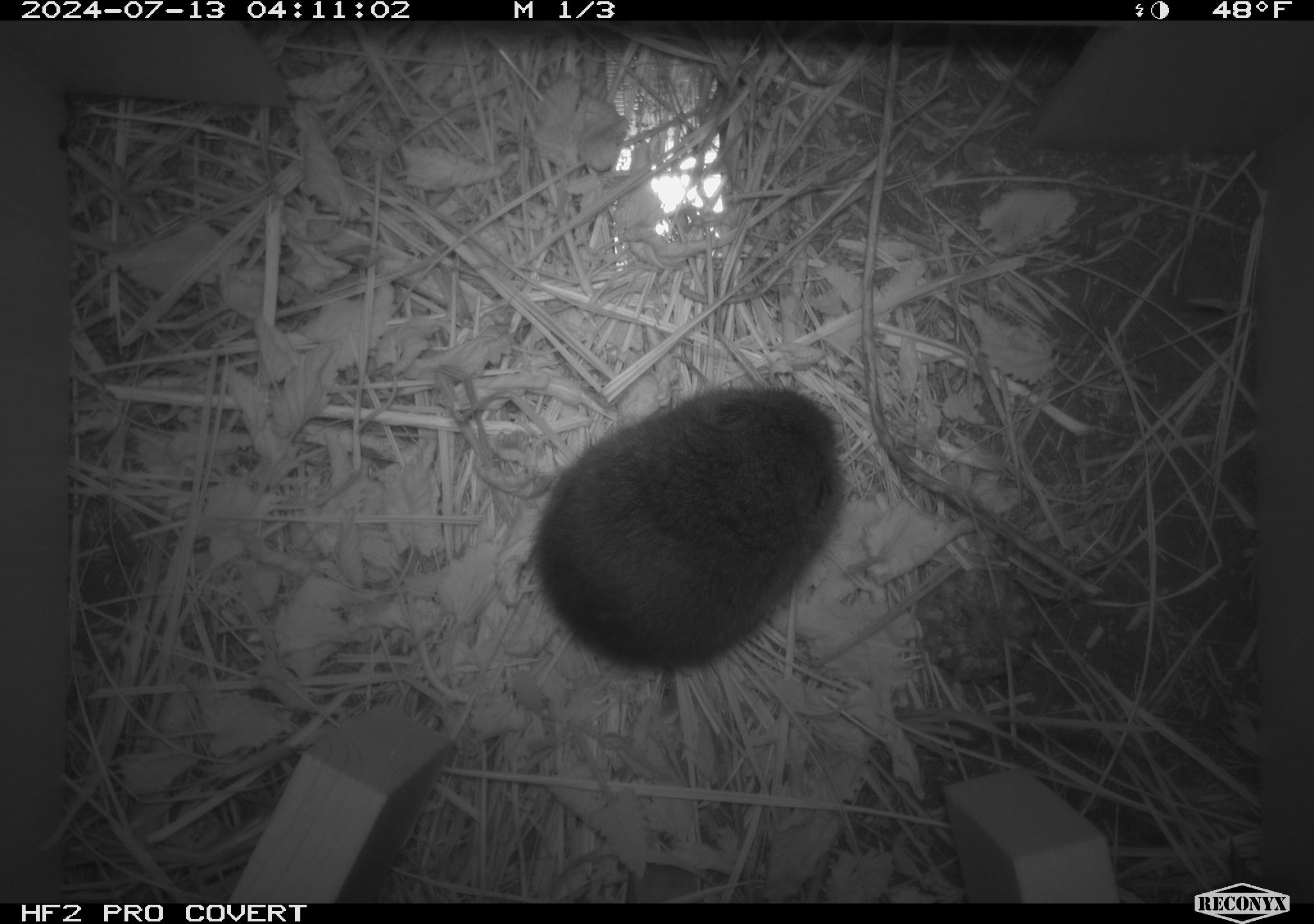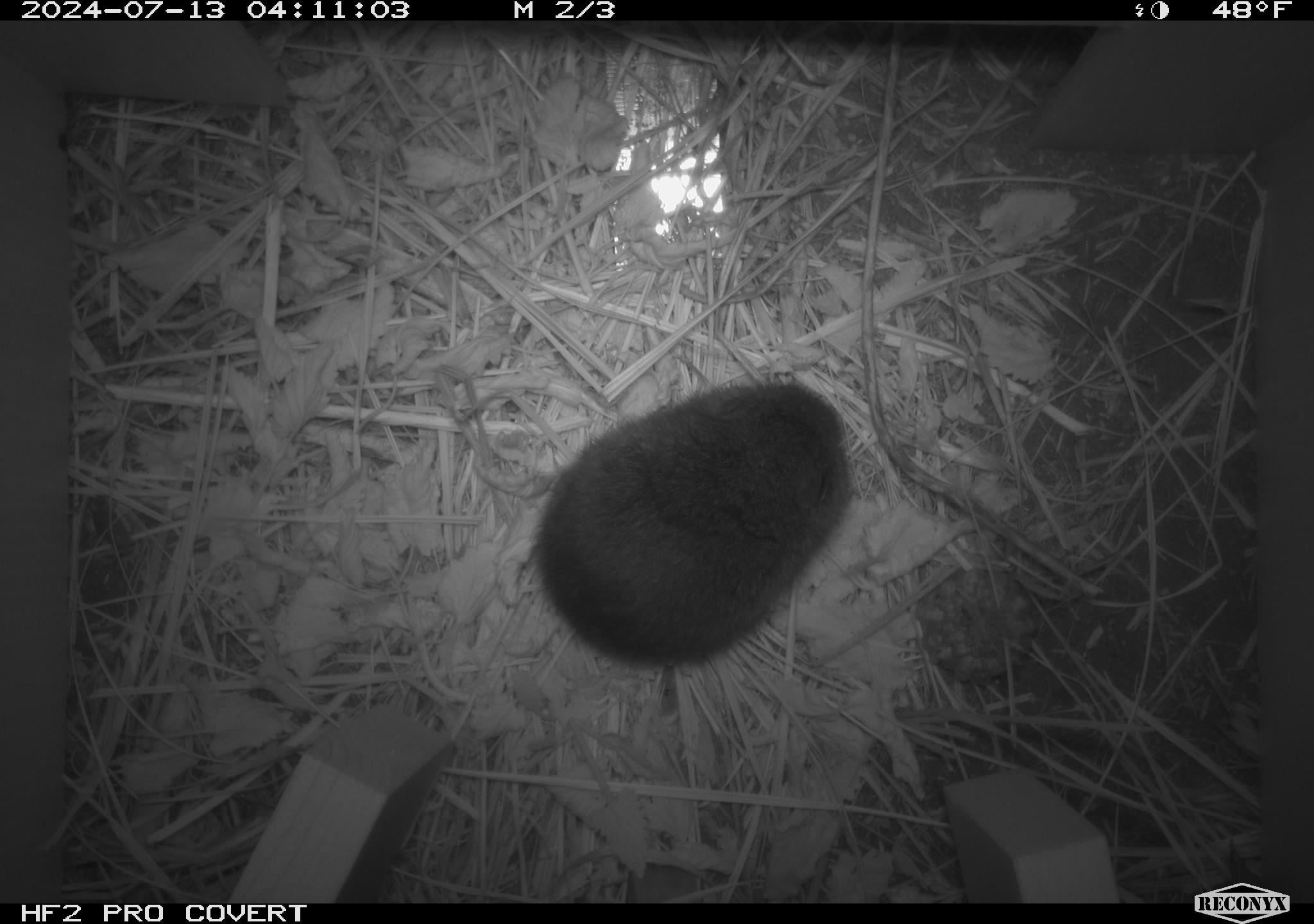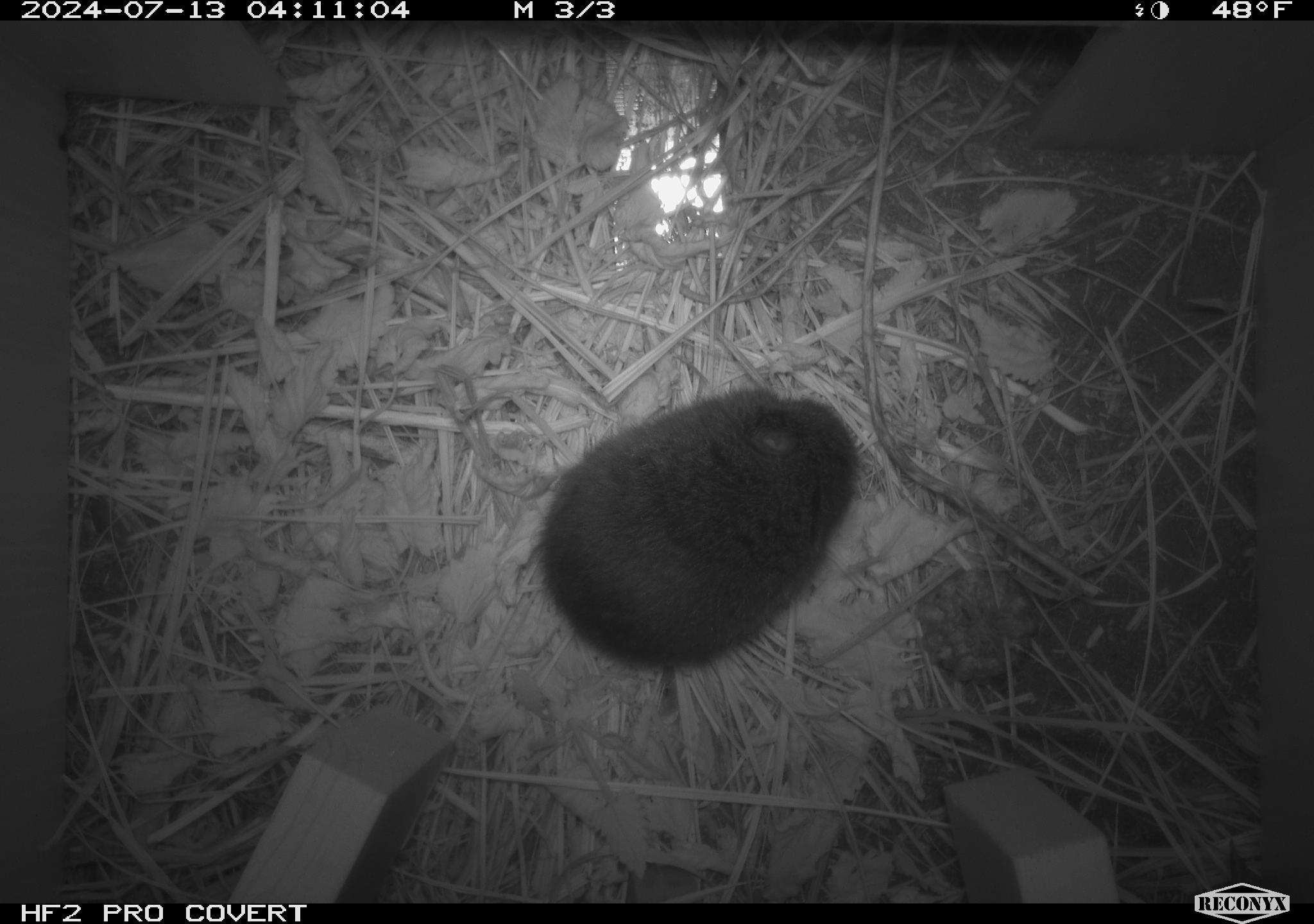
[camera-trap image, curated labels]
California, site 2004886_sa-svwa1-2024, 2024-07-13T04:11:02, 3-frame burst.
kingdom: Animalia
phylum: Chordata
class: Mammalia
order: Rodentia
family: Cricetidae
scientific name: Arvicolinae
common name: voles, lemmings, and muskrats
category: arvicolinae subfamily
Arvicolinae subfamily (voles, lemmings, and muskrats) (Arvicolinae).